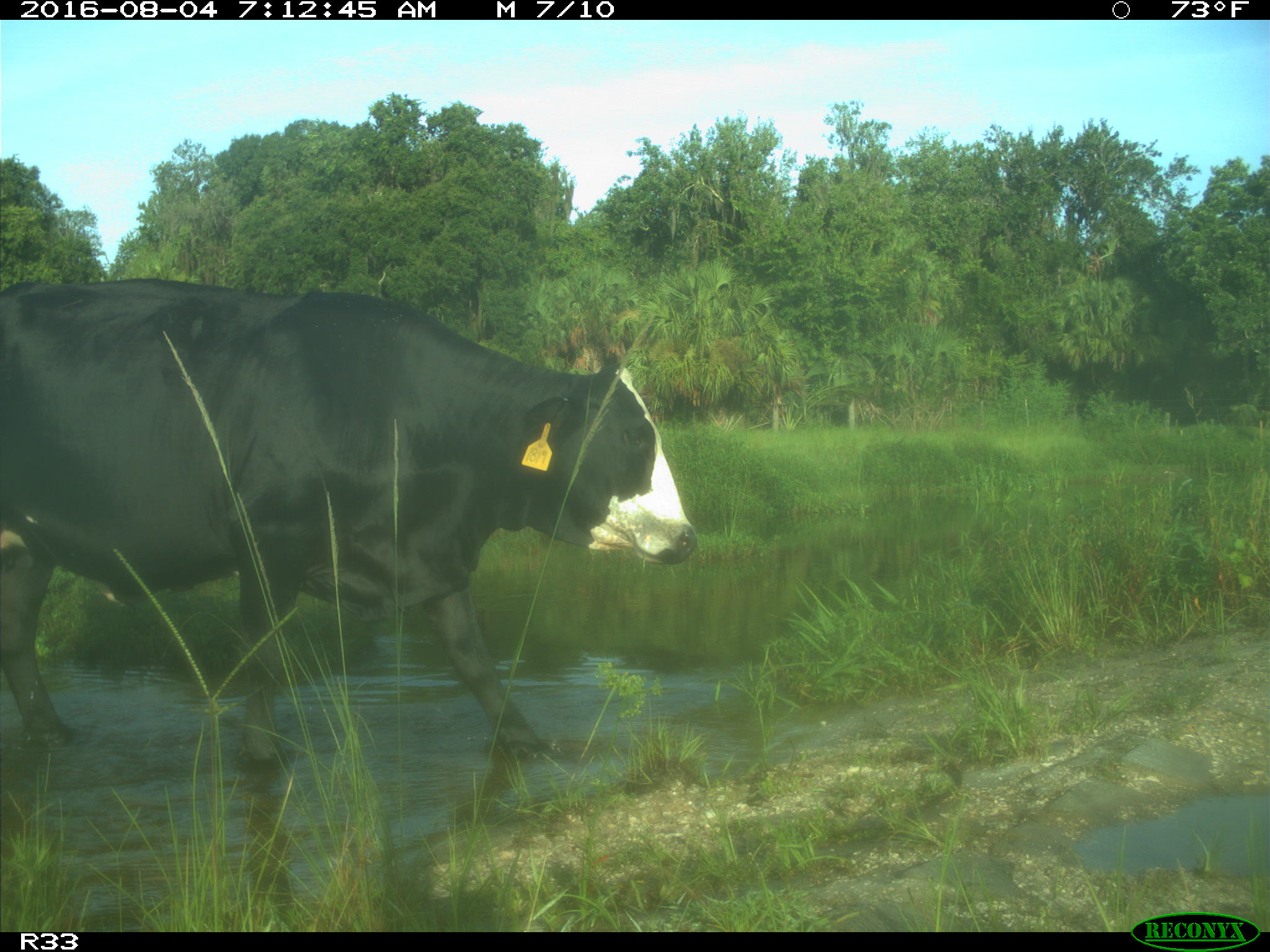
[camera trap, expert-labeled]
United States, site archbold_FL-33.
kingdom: Animalia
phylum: Chordata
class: Mammalia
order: Artiodactyla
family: Bovidae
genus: Bos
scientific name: Bos taurus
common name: domestic cow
Bos taurus (domestic cow).